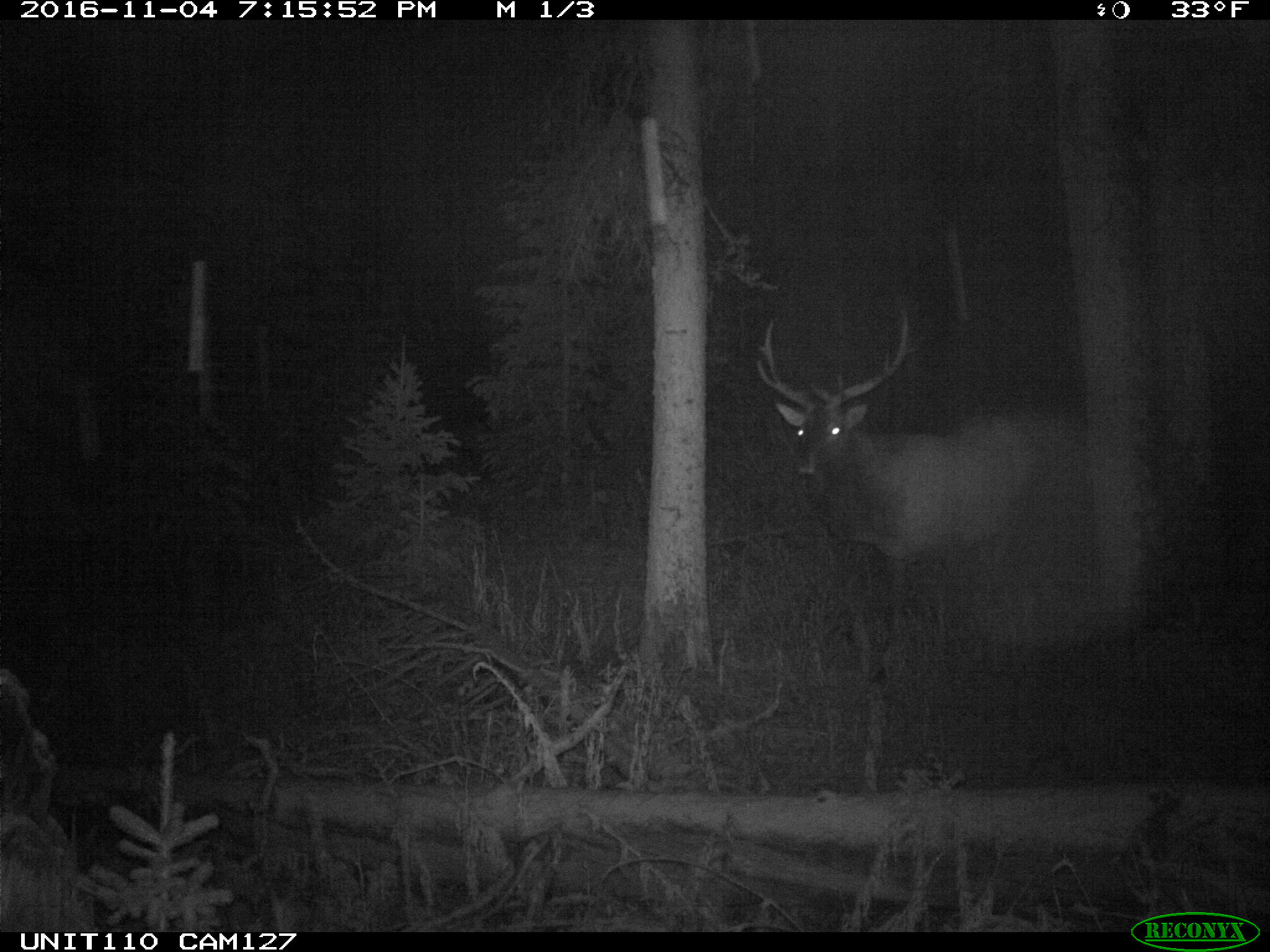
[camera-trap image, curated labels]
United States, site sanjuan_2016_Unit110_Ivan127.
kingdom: Animalia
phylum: Chordata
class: Mammalia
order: Artiodactyla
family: Cervidae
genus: Cervus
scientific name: Cervus elaphus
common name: red deer